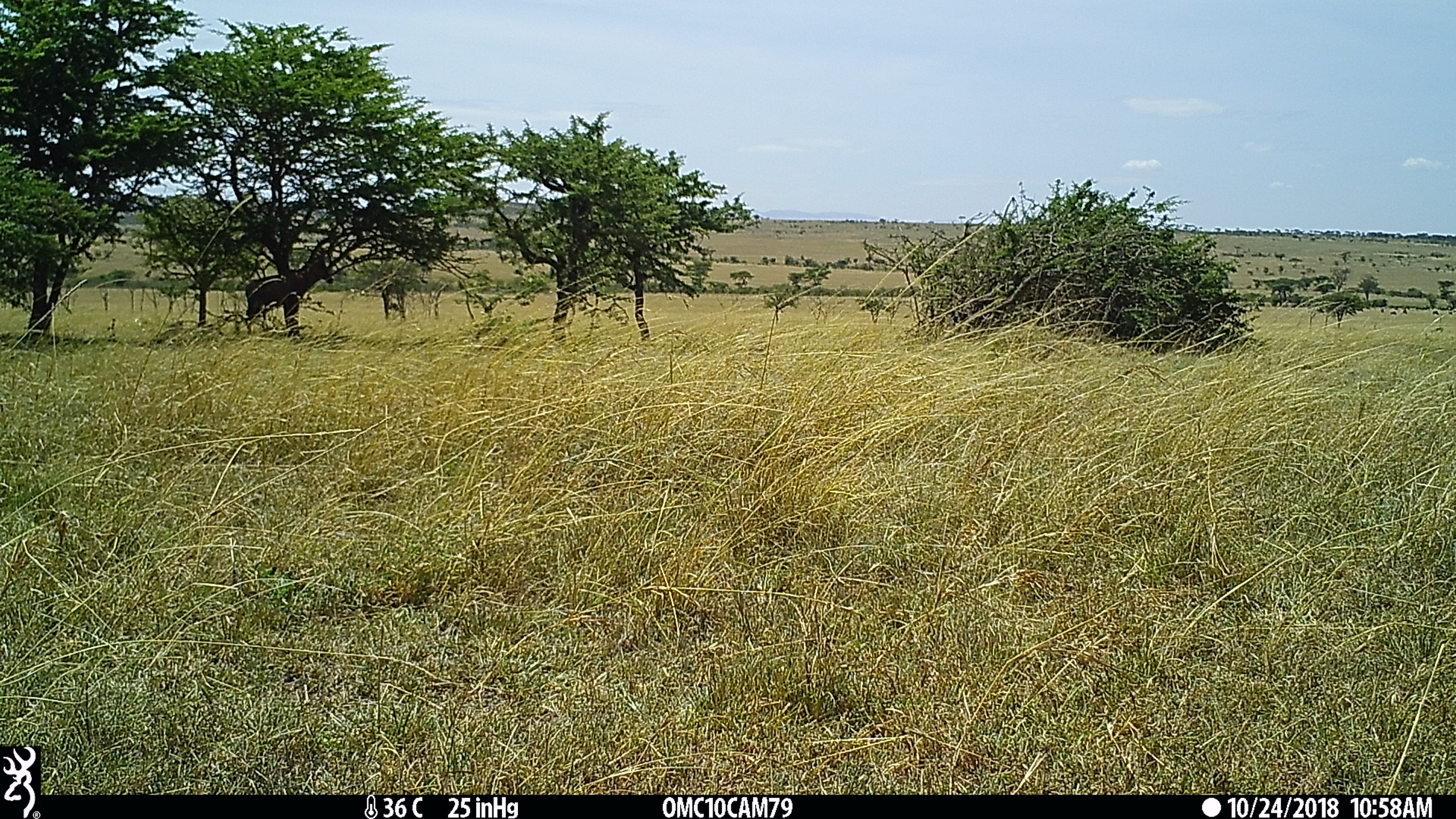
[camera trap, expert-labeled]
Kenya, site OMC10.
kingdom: Animalia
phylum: Chordata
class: Mammalia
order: Artiodactyla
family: Bovidae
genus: Damaliscus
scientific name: Damaliscus lunatus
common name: topi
Topi (Damaliscus lunatus).